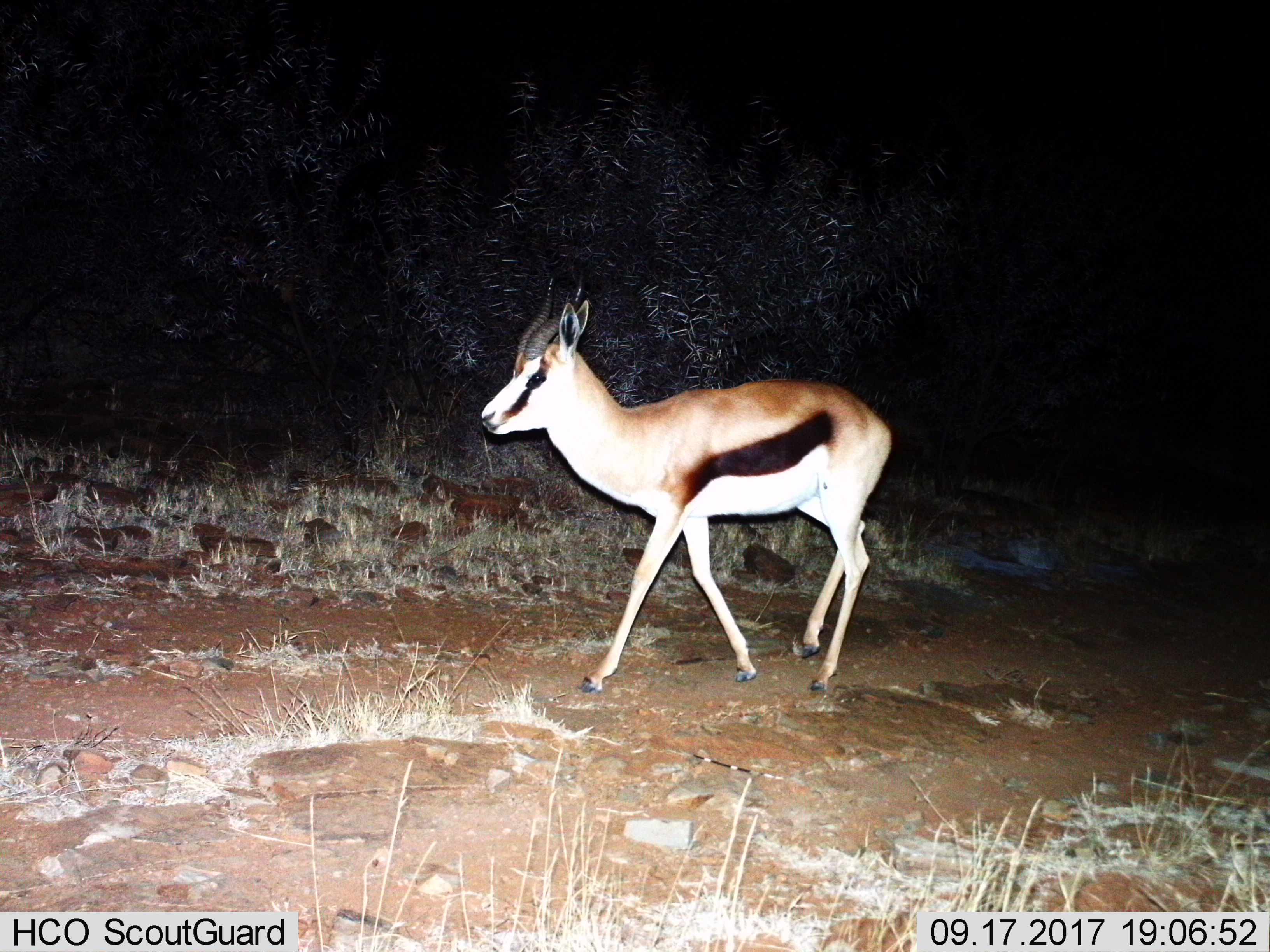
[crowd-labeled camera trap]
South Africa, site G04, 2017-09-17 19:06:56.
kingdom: Animalia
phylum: Chordata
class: Mammalia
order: Artiodactyla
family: Bovidae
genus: Antidorcas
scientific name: Antidorcas marsupialis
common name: springbok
Springbok (Antidorcas marsupialis), count 1. Behavior (volunteer vote fractions): standing 0%, resting 0%, moving 100%, interacting 0%. Young present (vote fraction): 0%. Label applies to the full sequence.